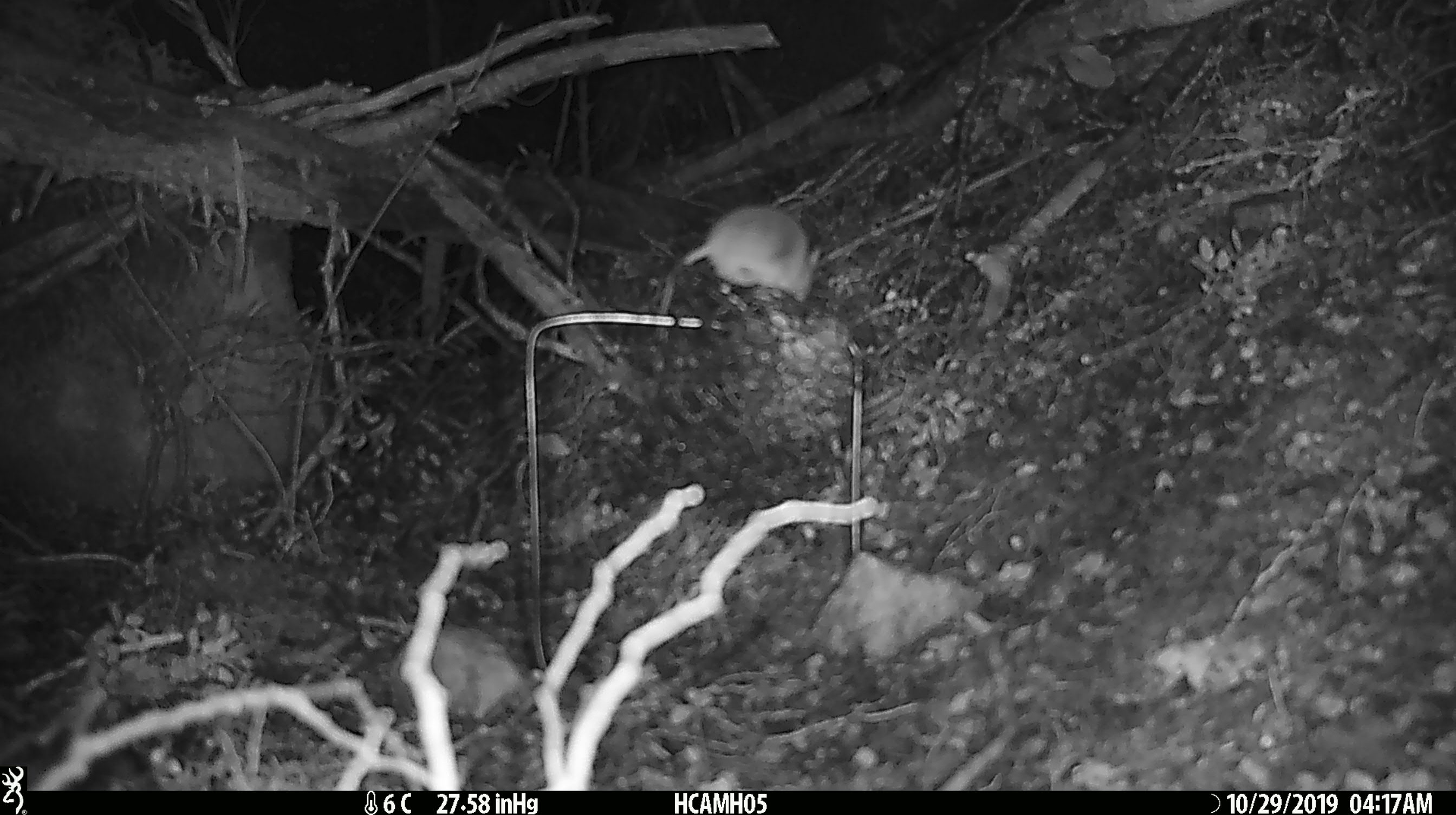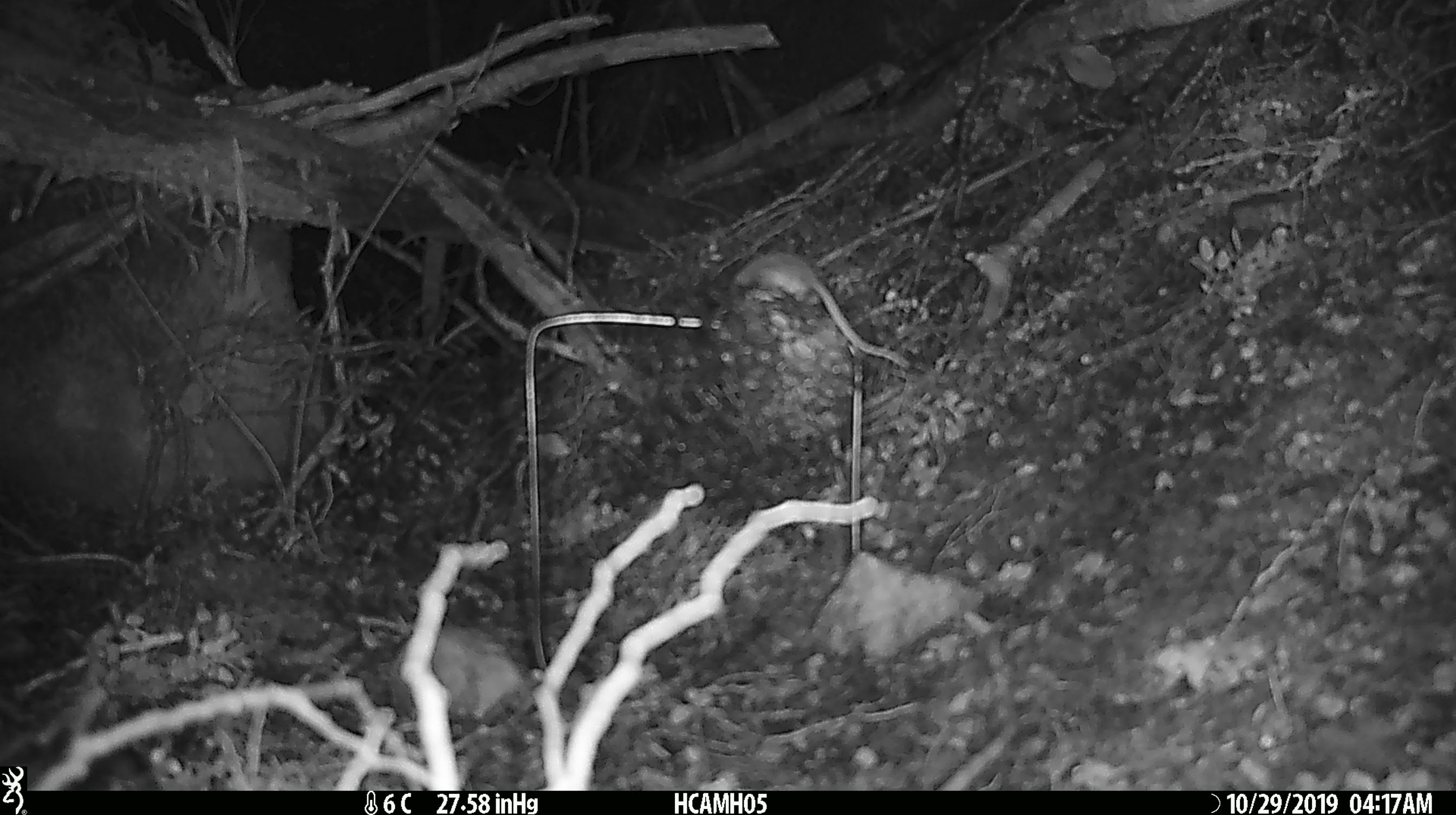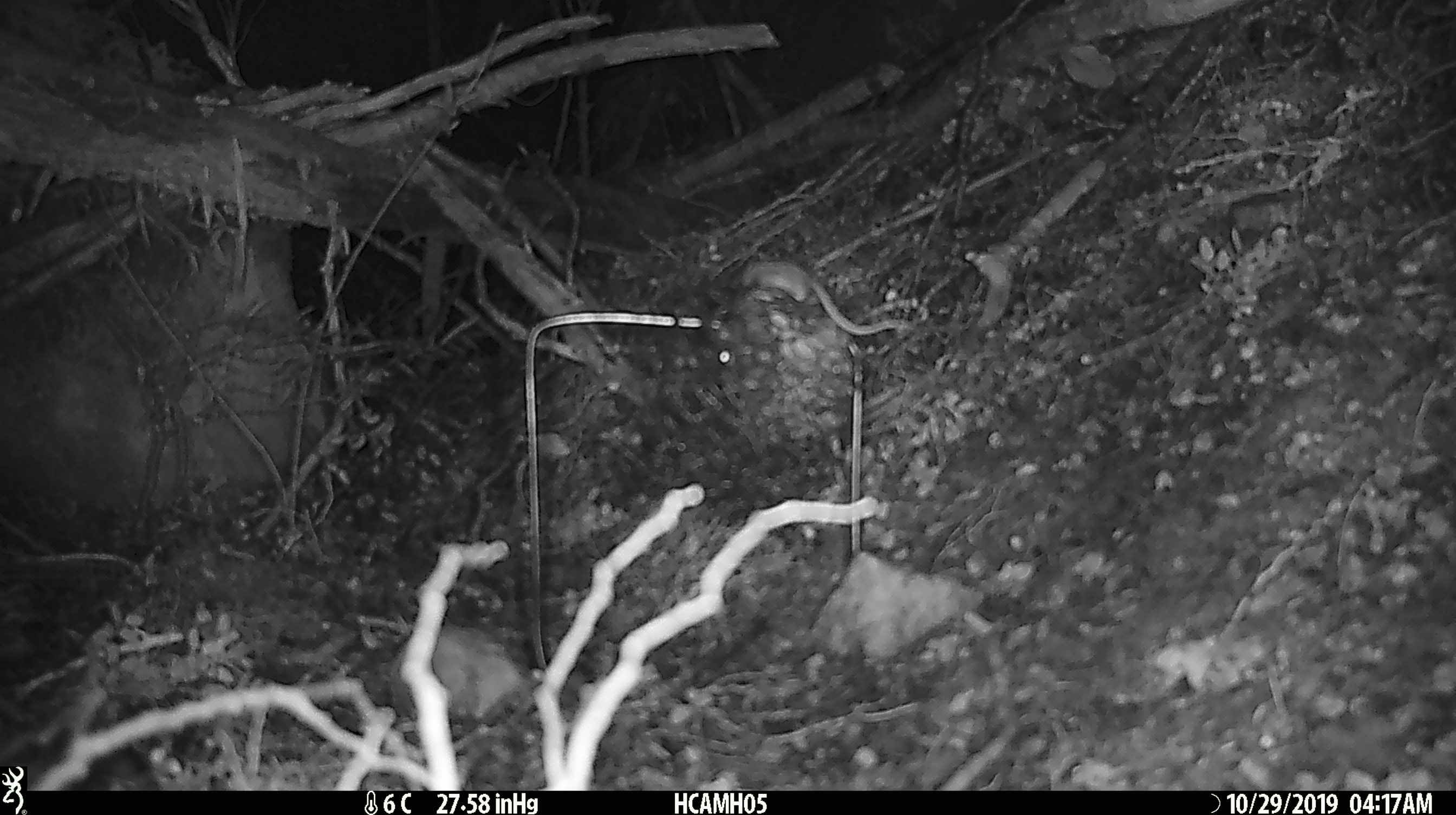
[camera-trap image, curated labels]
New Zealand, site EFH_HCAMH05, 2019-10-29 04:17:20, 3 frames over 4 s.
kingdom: Animalia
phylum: Chordata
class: Mammalia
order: Rodentia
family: Muridae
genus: Mus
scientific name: Mus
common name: mouse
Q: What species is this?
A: Mouse (Mus).